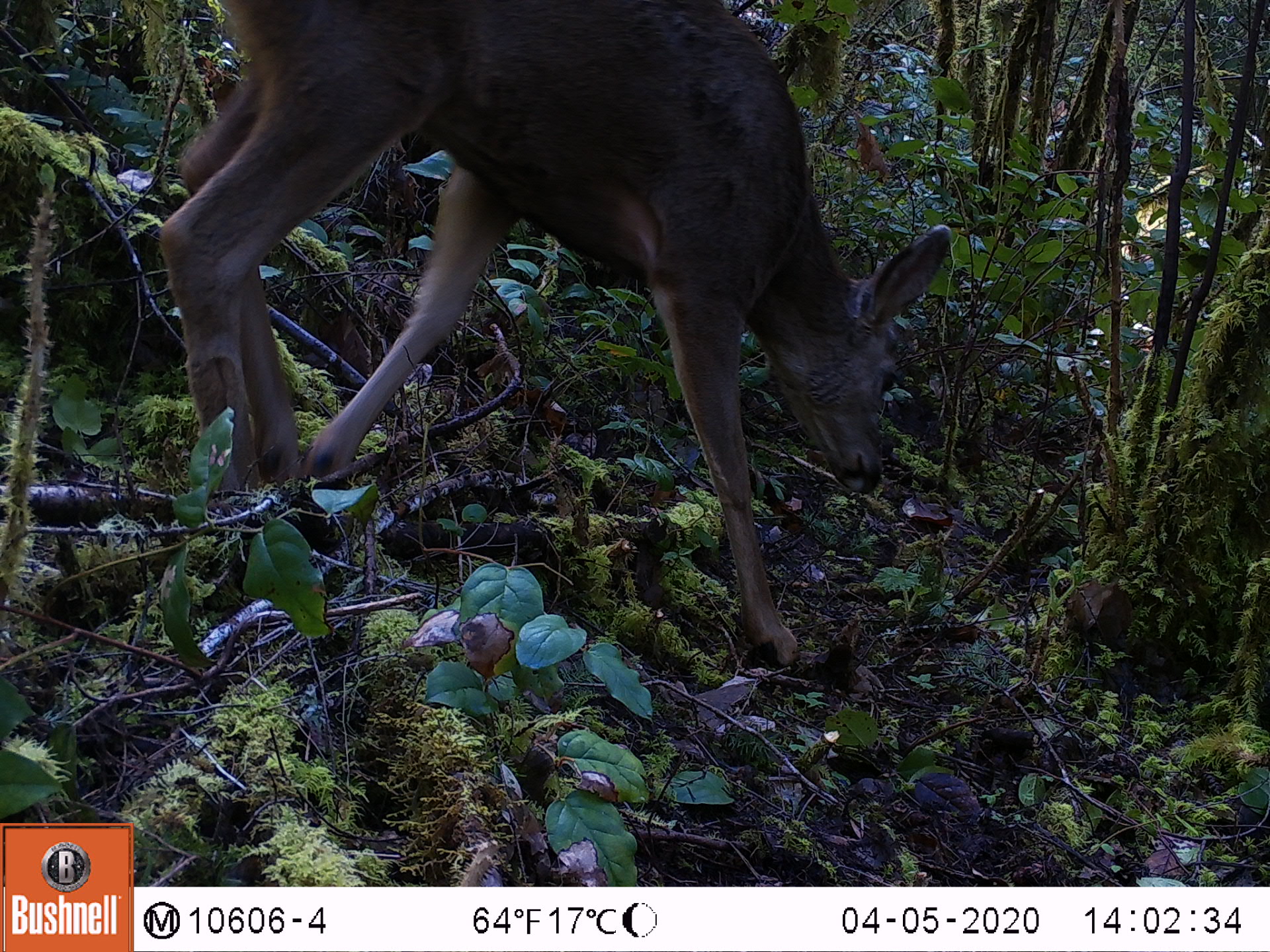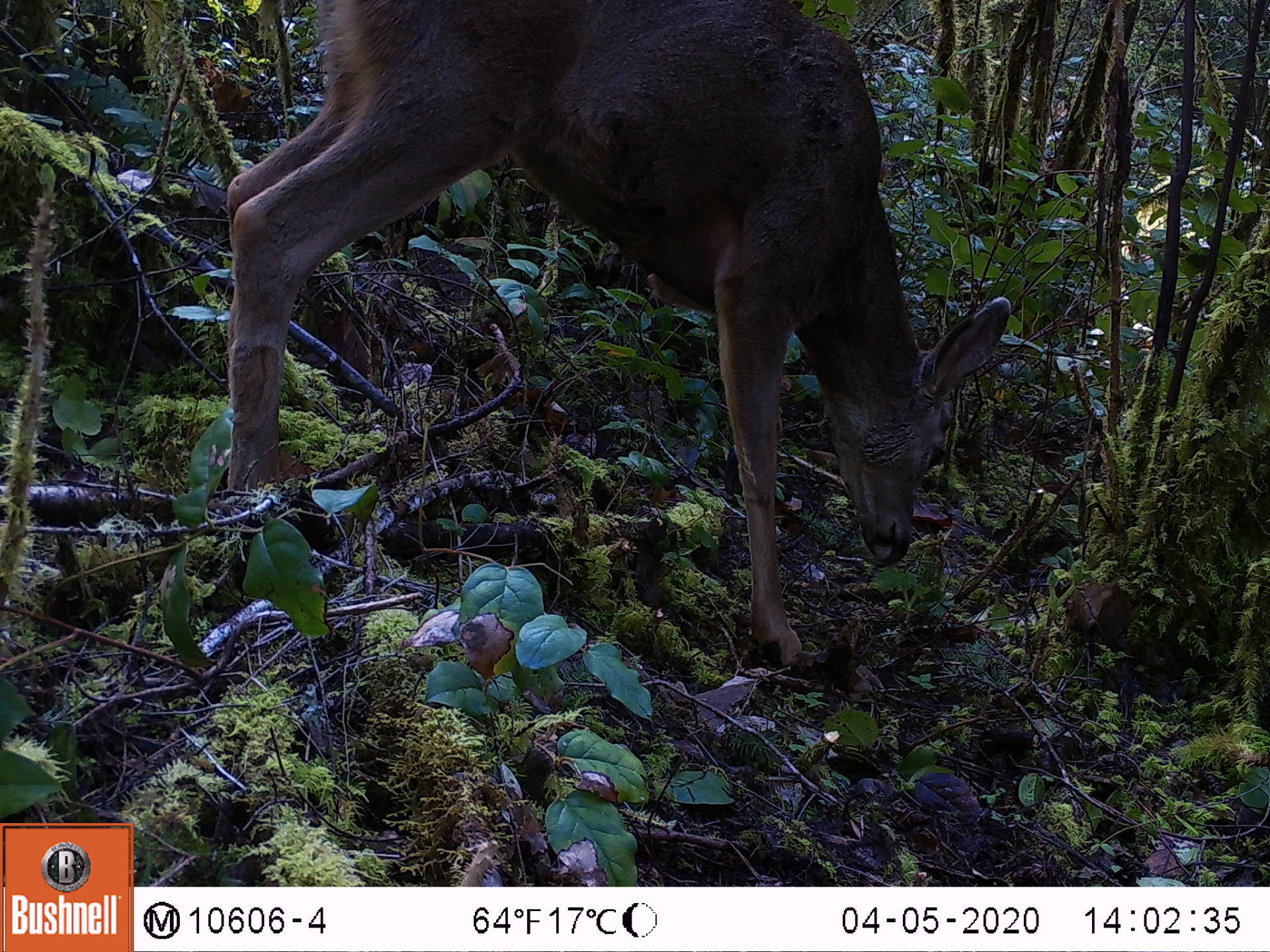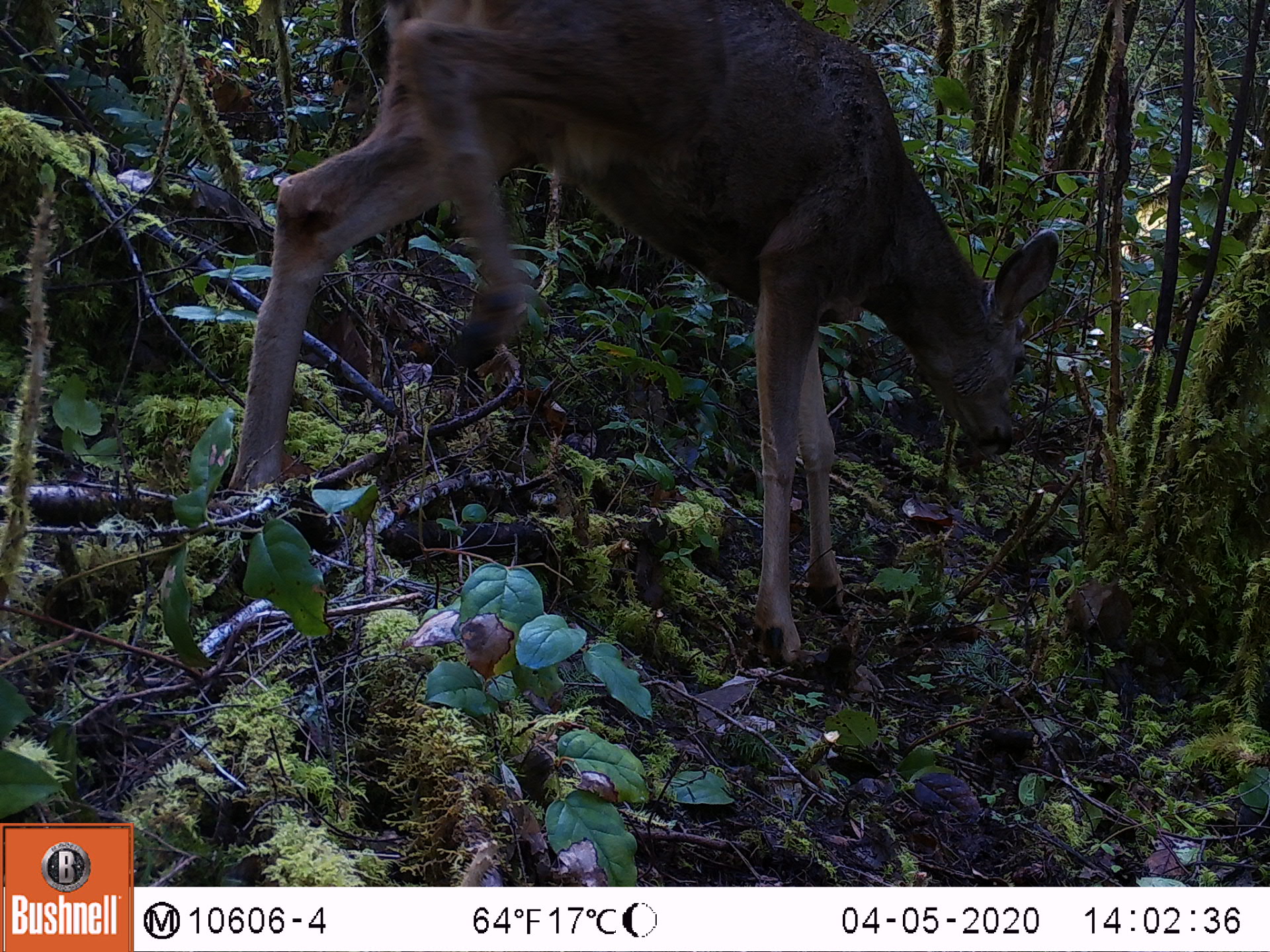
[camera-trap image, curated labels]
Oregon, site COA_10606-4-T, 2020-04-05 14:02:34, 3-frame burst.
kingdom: Animalia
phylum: Chordata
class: Mammalia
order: Artiodactyla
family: Cervidae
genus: Odocoileus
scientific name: Odocoileus hemionus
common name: black-tailed deer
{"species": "black-tailed deer (Odocoileus hemionus)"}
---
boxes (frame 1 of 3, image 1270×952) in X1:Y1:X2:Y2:
black-tailed deer: 144:3:960:675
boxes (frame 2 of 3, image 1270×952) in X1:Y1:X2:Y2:
black-tailed deer: 195:0:1017:677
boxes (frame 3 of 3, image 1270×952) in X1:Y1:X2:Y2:
black-tailed deer: 223:0:1072:668